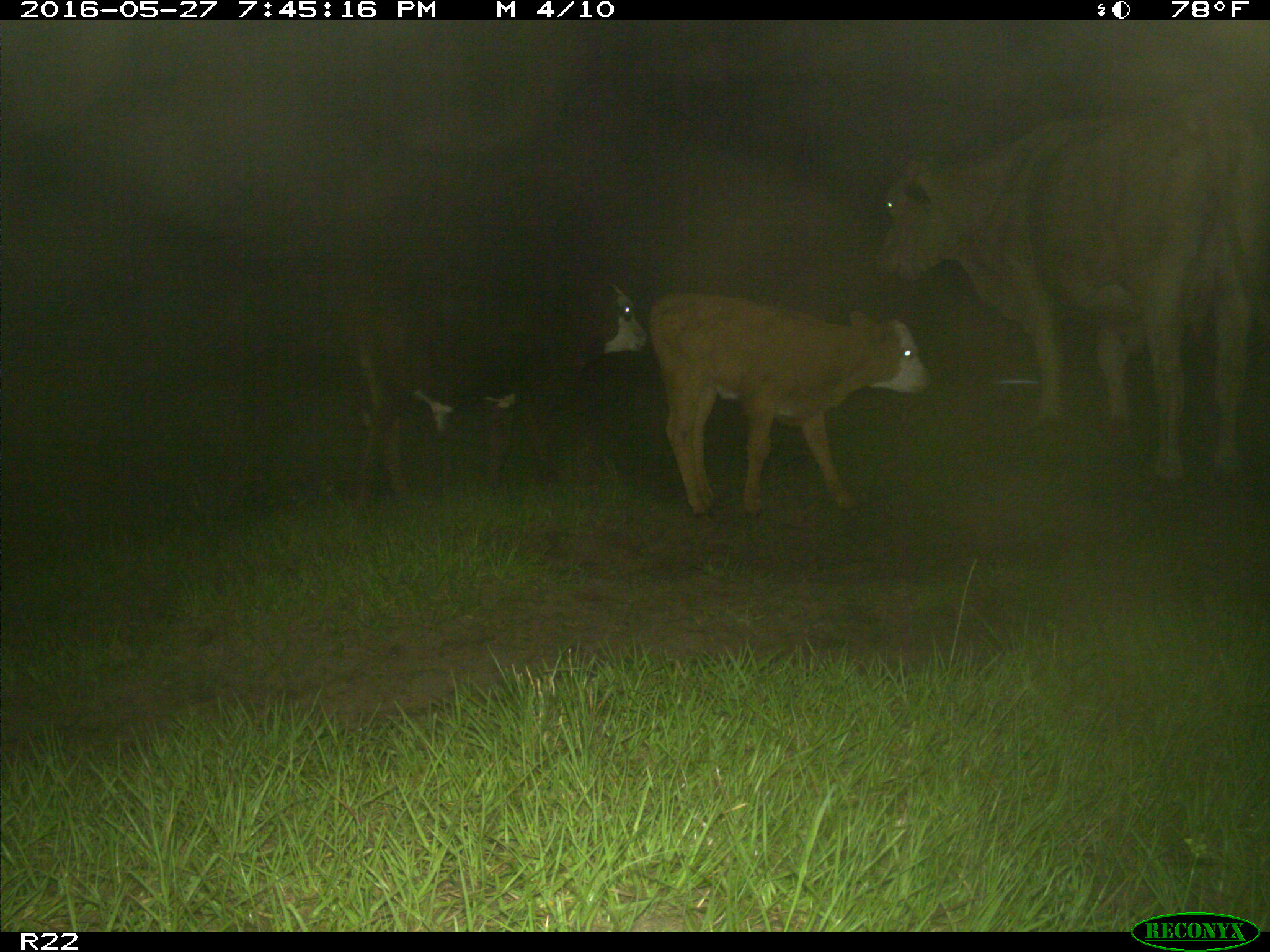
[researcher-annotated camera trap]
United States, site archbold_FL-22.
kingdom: Animalia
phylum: Chordata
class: Mammalia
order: Artiodactyla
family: Bovidae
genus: Bos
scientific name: Bos taurus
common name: domestic cow